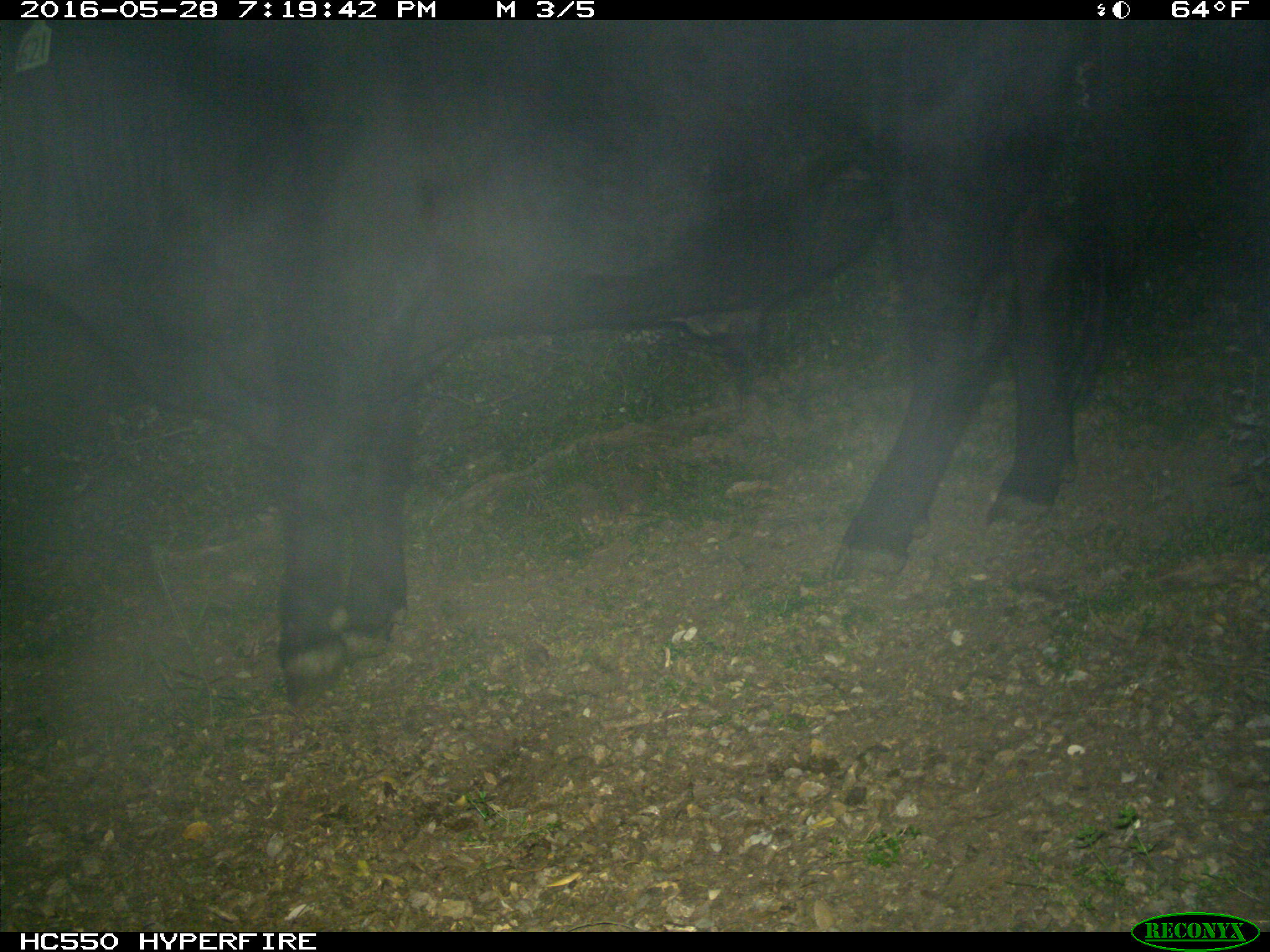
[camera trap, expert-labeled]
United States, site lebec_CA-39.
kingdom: Animalia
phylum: Chordata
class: Mammalia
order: Artiodactyla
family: Bovidae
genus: Bos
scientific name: Bos taurus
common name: domestic cow